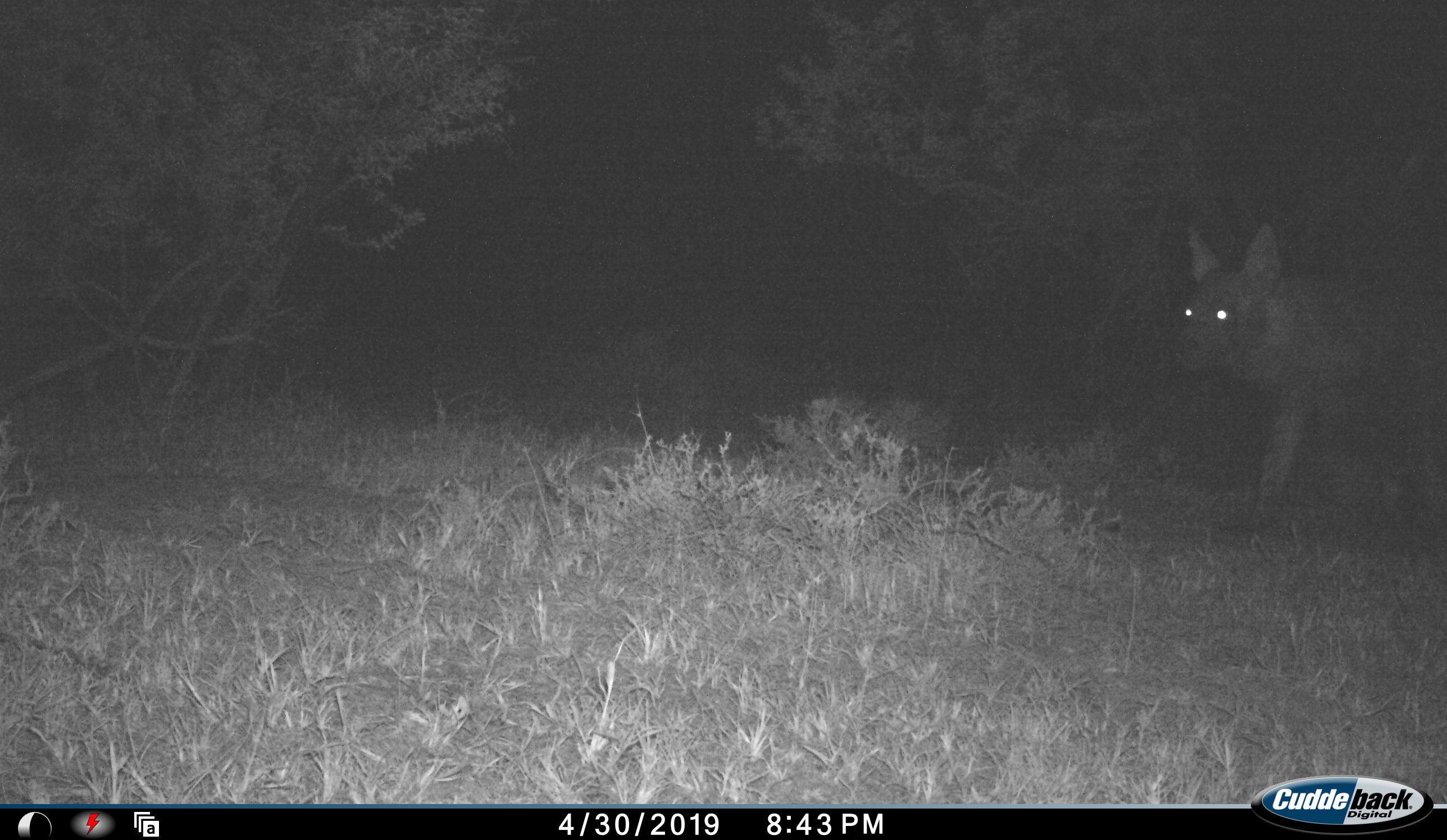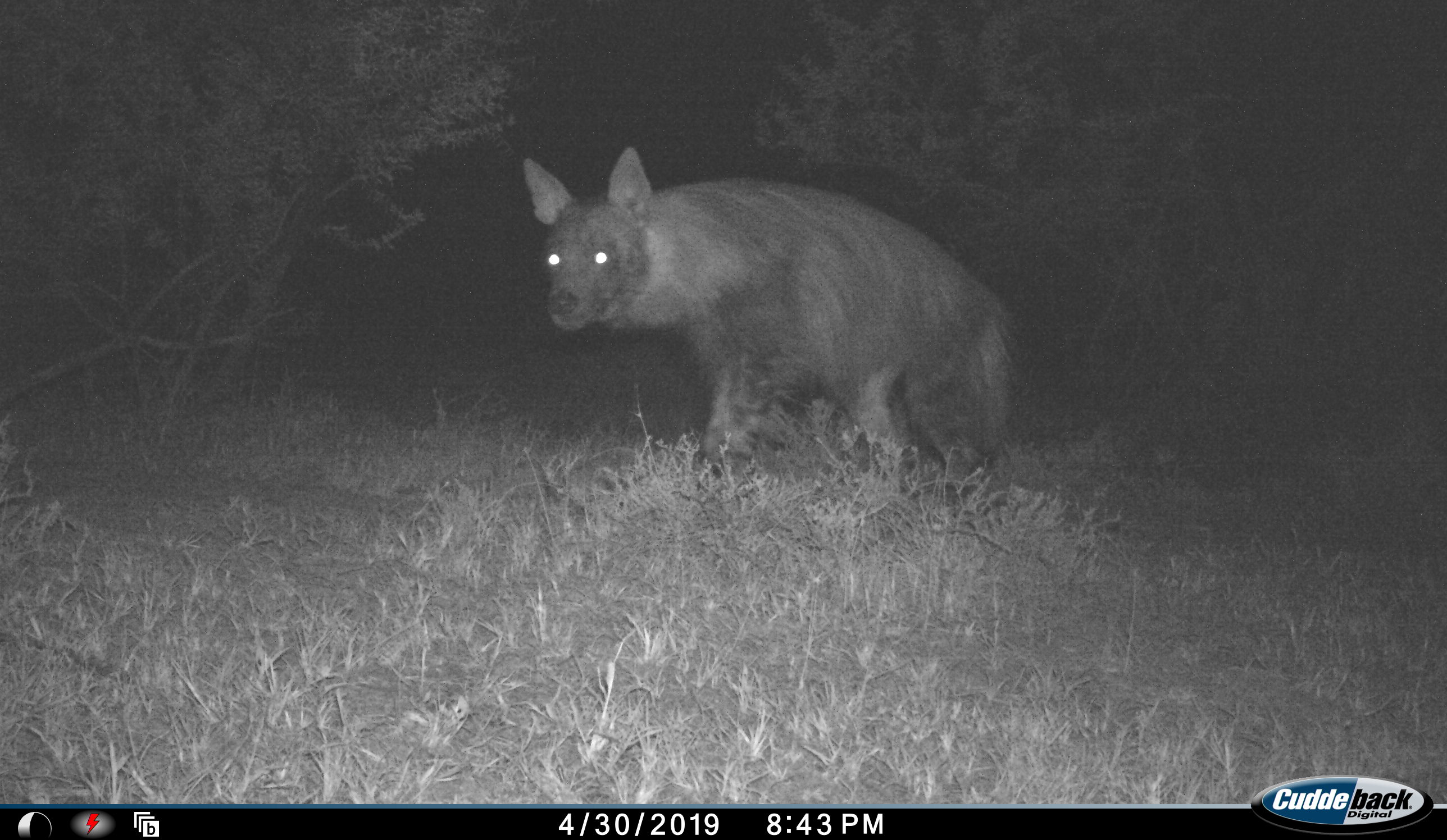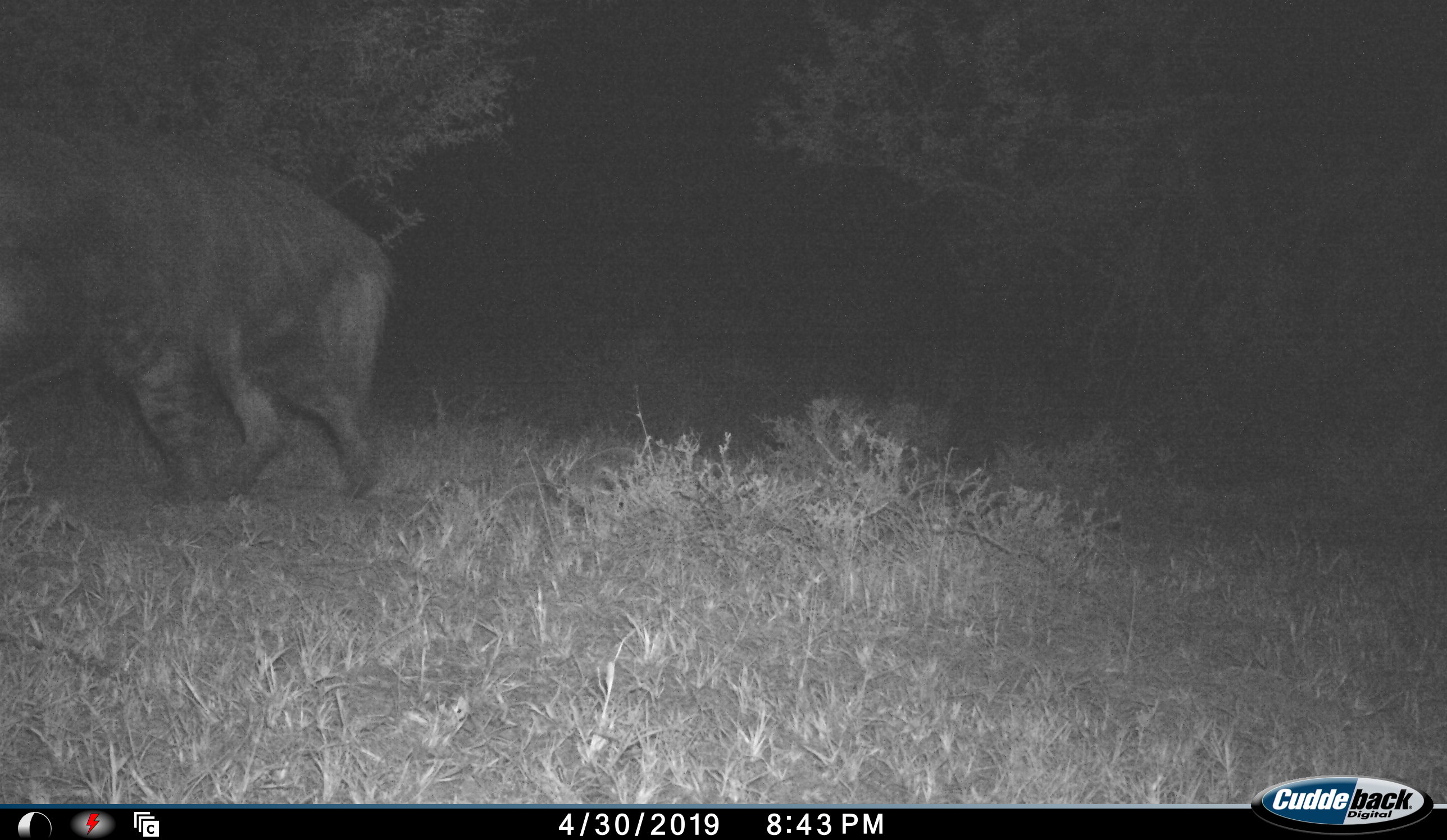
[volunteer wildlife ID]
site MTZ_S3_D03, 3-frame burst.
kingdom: Animalia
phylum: Chordata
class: Mammalia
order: Carnivora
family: Hyaenidae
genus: Parahyaena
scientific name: Parahyaena brunnea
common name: brown hyena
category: hyenabrown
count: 1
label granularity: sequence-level